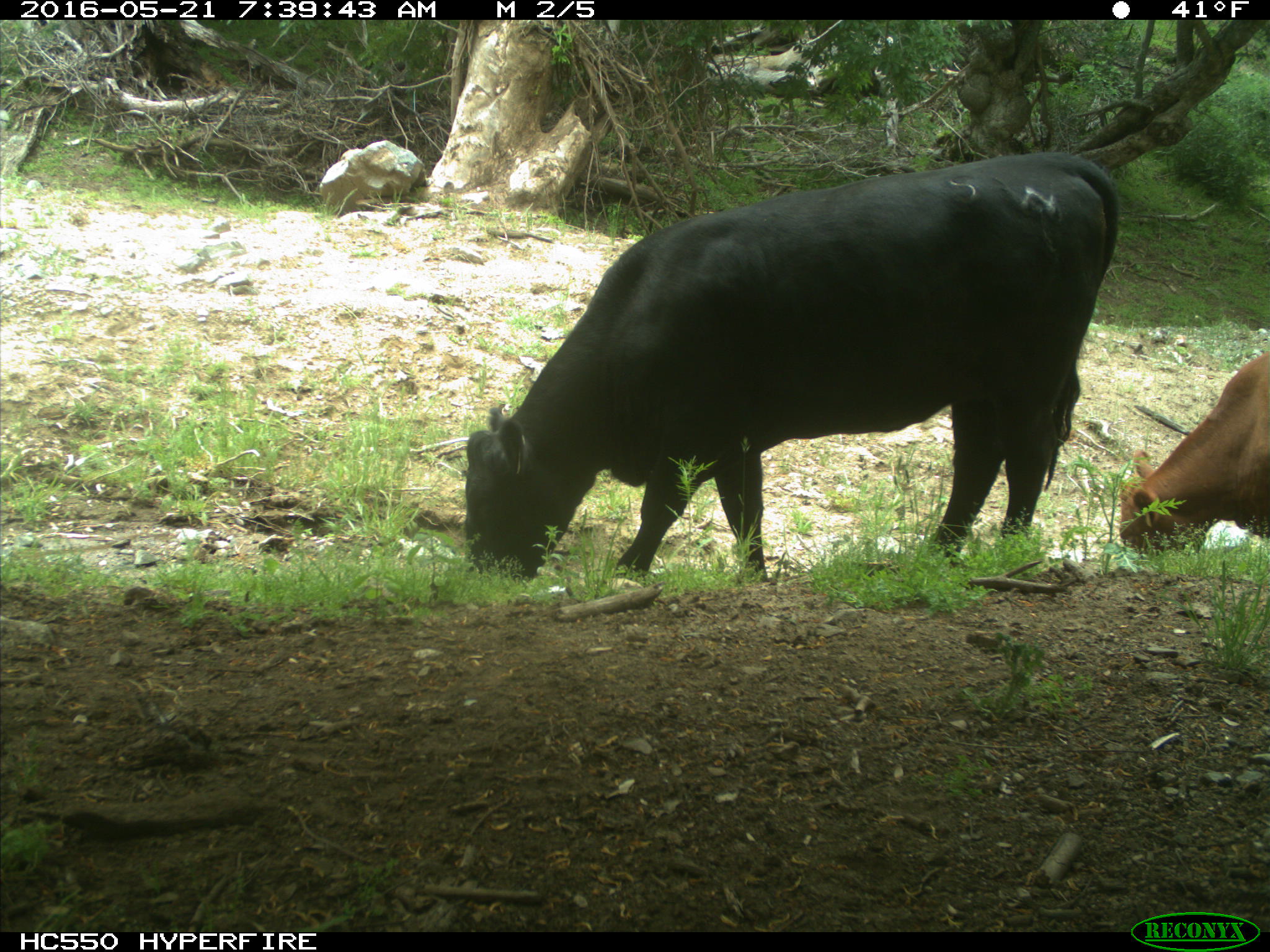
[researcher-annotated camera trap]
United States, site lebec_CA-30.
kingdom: Animalia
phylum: Chordata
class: Mammalia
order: Artiodactyla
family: Bovidae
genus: Bos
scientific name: Bos taurus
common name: domestic cow